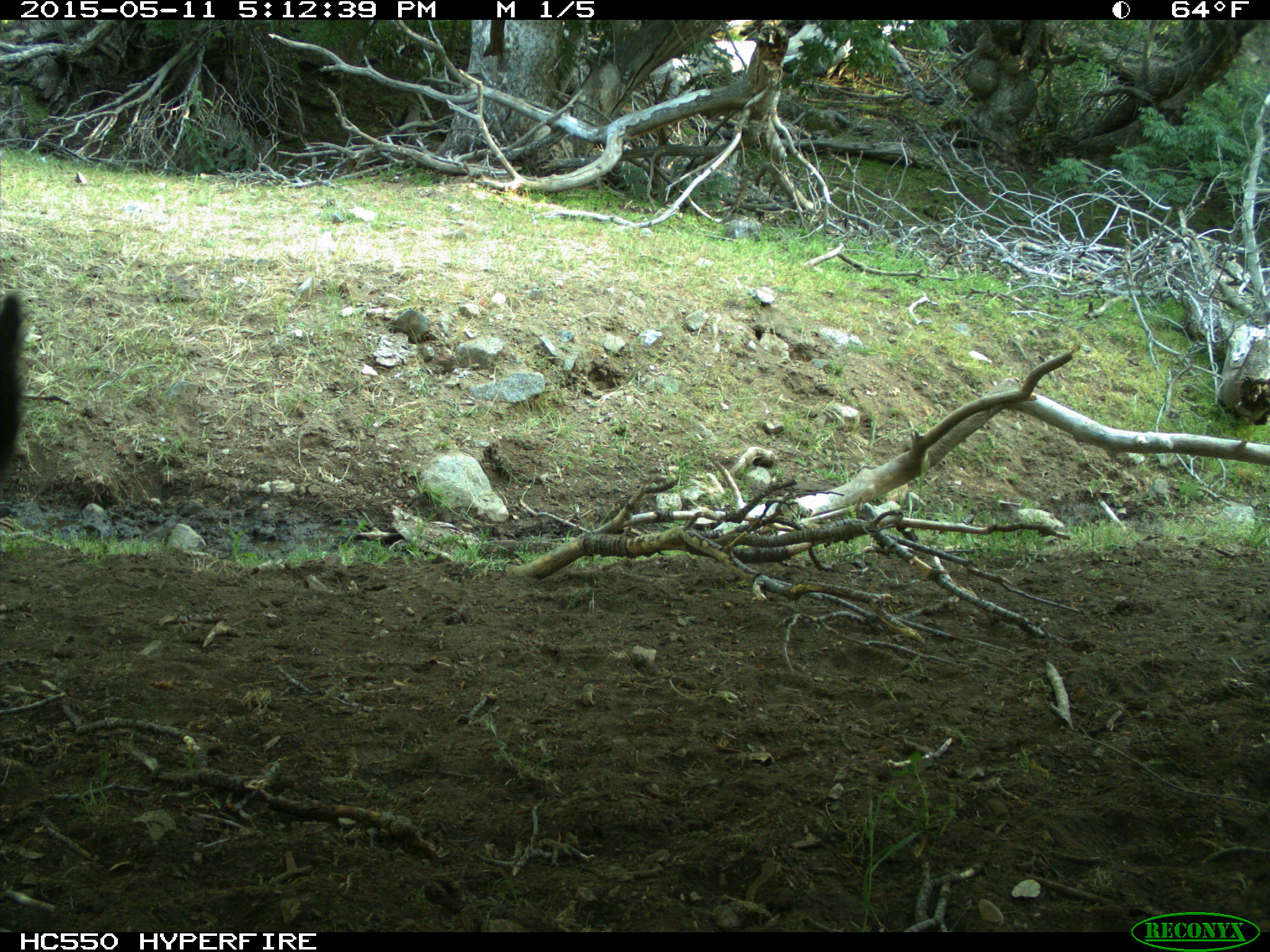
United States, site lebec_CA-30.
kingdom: Animalia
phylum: Chordata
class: Mammalia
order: Artiodactyla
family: Bovidae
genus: Bos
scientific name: Bos taurus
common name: domestic cow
Bos taurus (domestic cow).